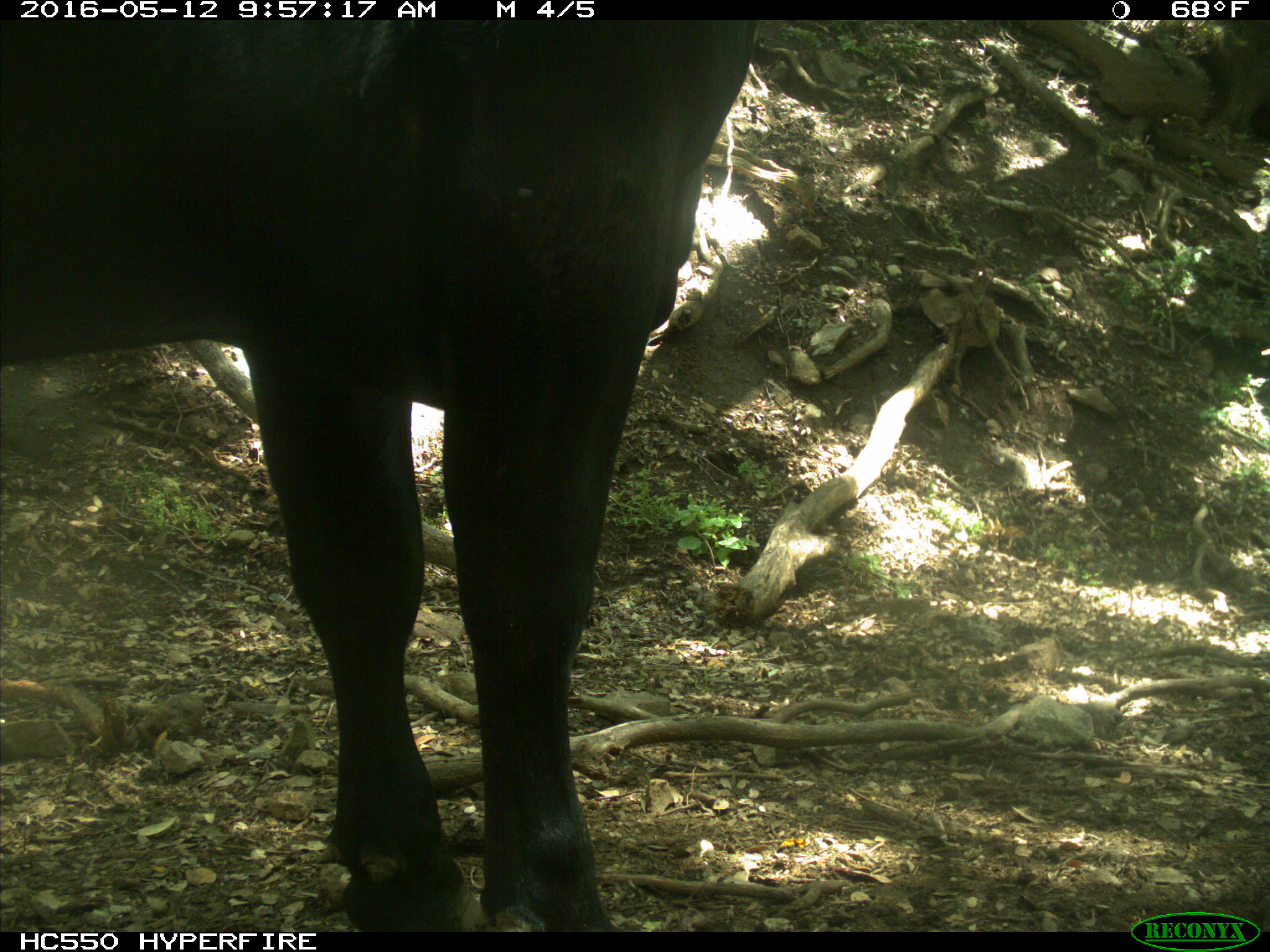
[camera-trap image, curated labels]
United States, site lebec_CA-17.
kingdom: Animalia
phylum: Chordata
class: Mammalia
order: Artiodactyla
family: Bovidae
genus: Bos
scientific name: Bos taurus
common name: domestic cow